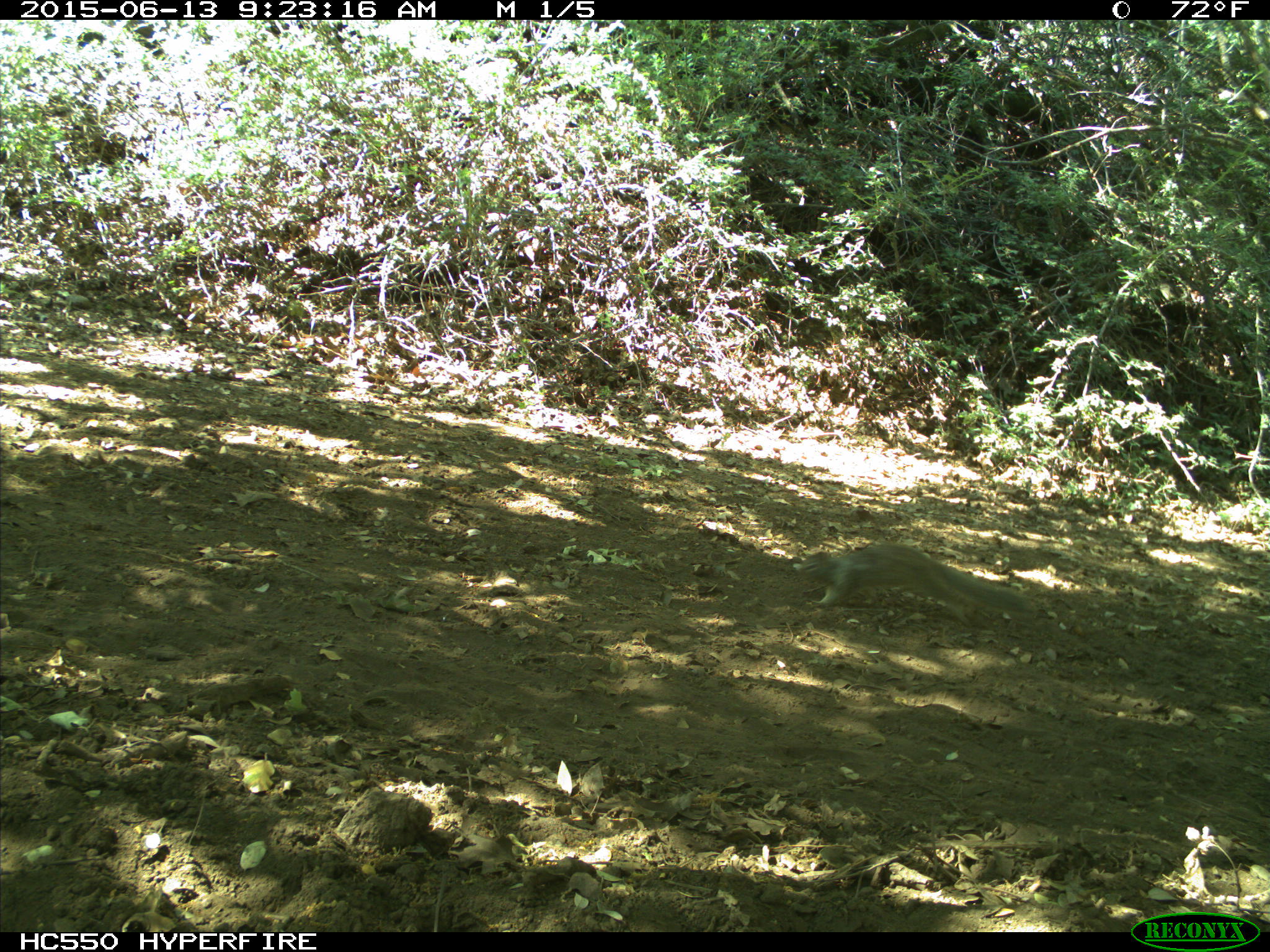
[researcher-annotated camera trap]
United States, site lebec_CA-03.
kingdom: Animalia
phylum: Chordata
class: Mammalia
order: Rodentia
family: Sciuridae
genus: Otospermophilus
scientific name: Otospermophilus beecheyi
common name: california ground squirrel